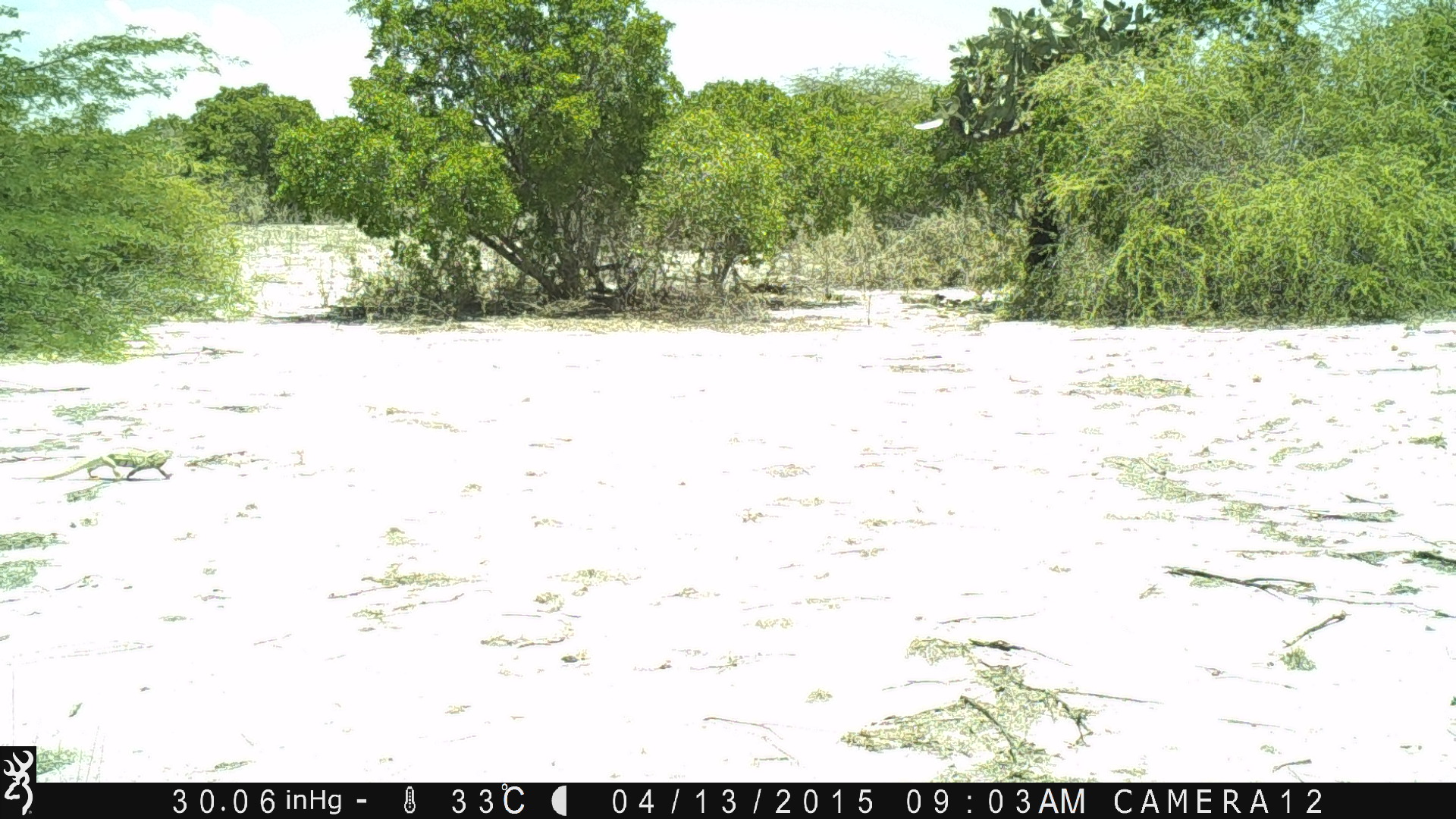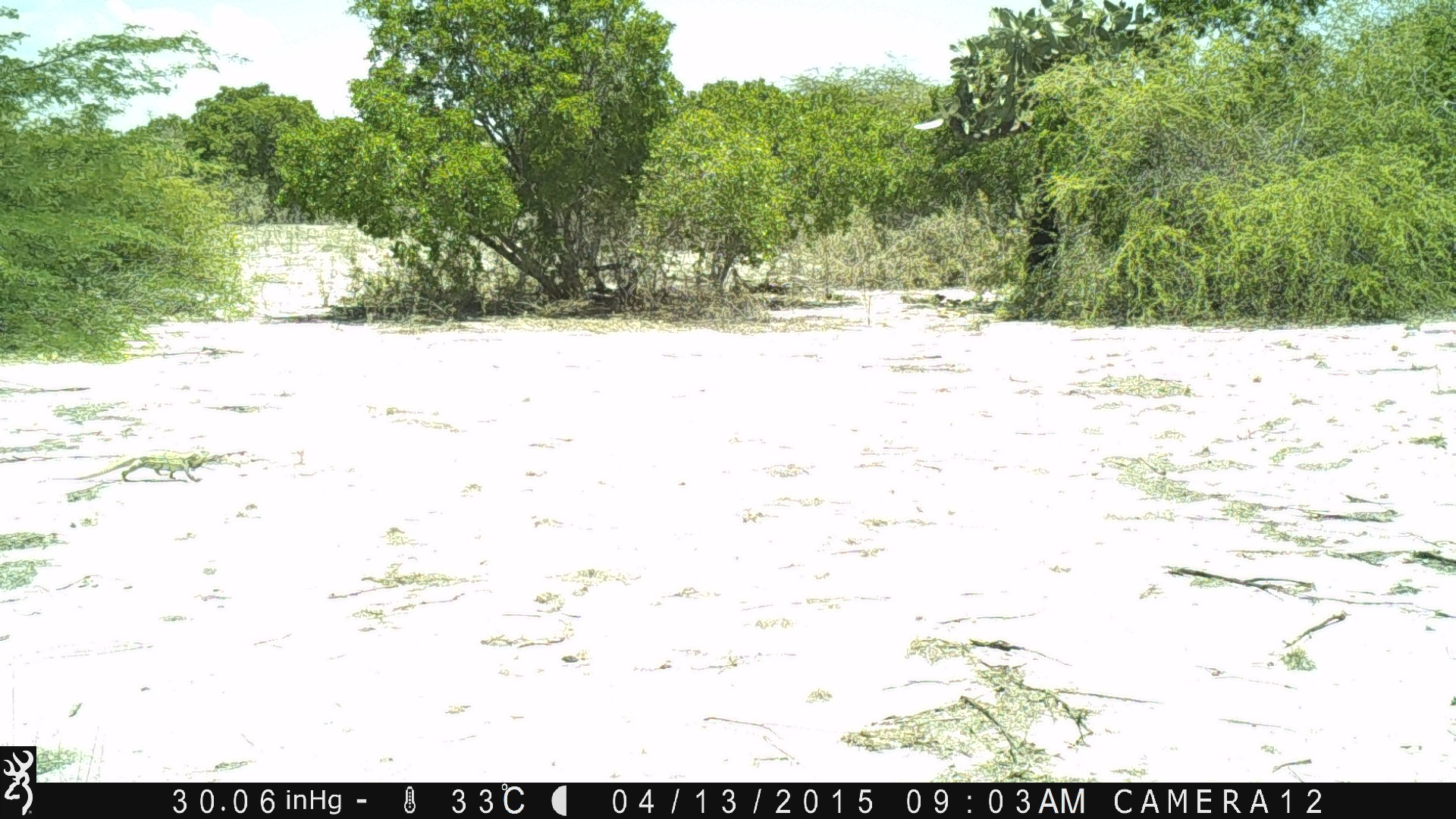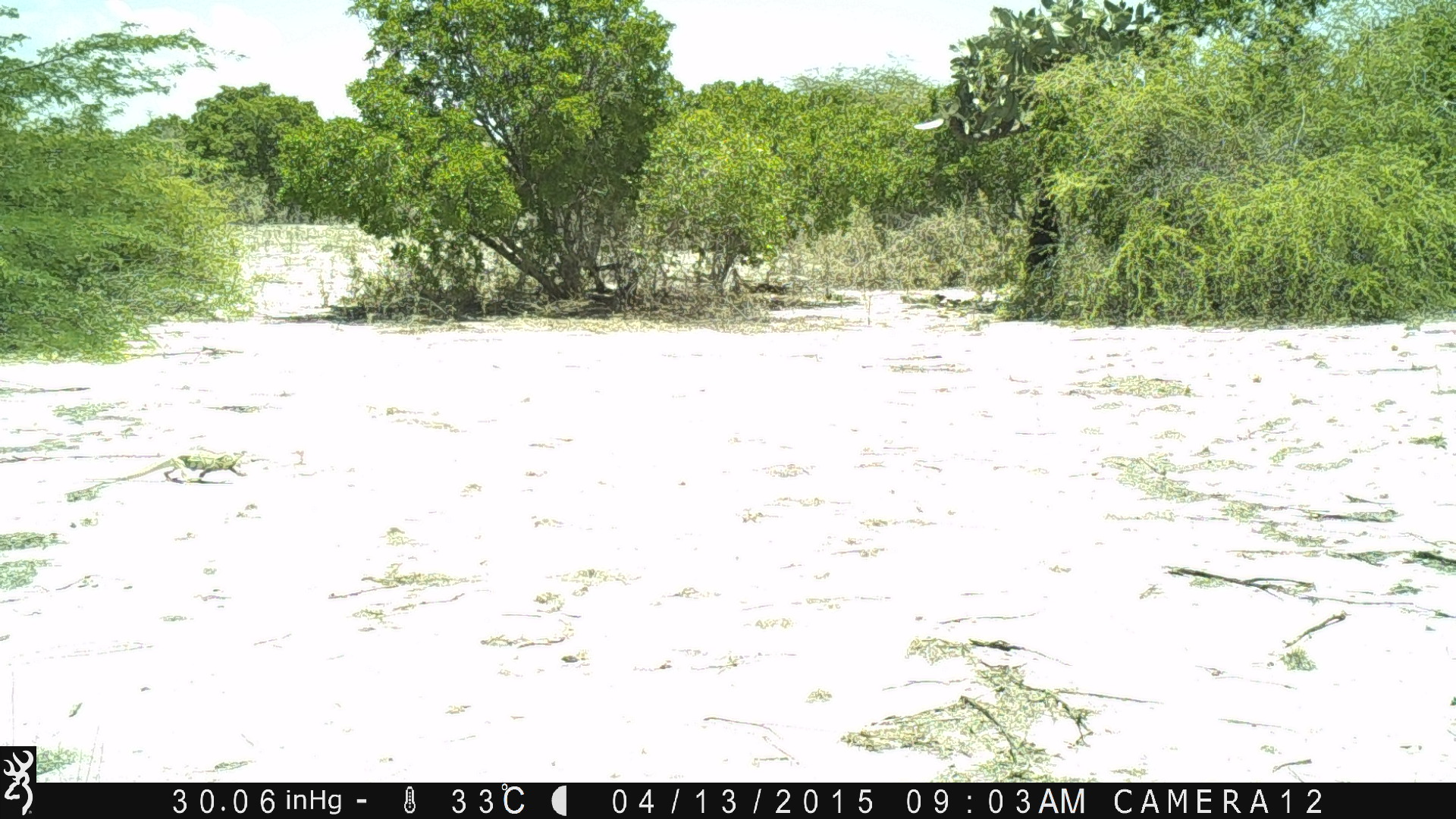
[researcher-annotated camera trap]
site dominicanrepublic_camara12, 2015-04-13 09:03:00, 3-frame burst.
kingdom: Animalia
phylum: Chordata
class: Reptilia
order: Squamata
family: Iguanidae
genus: Iguana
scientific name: Iguana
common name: typical iguanas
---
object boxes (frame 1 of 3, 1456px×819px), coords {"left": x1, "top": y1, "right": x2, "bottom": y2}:
iguana: {"left": 26, "top": 444, "right": 176, "bottom": 493}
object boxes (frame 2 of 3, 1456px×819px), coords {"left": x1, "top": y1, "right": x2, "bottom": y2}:
iguana: {"left": 48, "top": 447, "right": 215, "bottom": 491}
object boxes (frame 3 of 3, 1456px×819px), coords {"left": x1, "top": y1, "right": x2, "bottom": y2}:
iguana: {"left": 99, "top": 444, "right": 254, "bottom": 489}